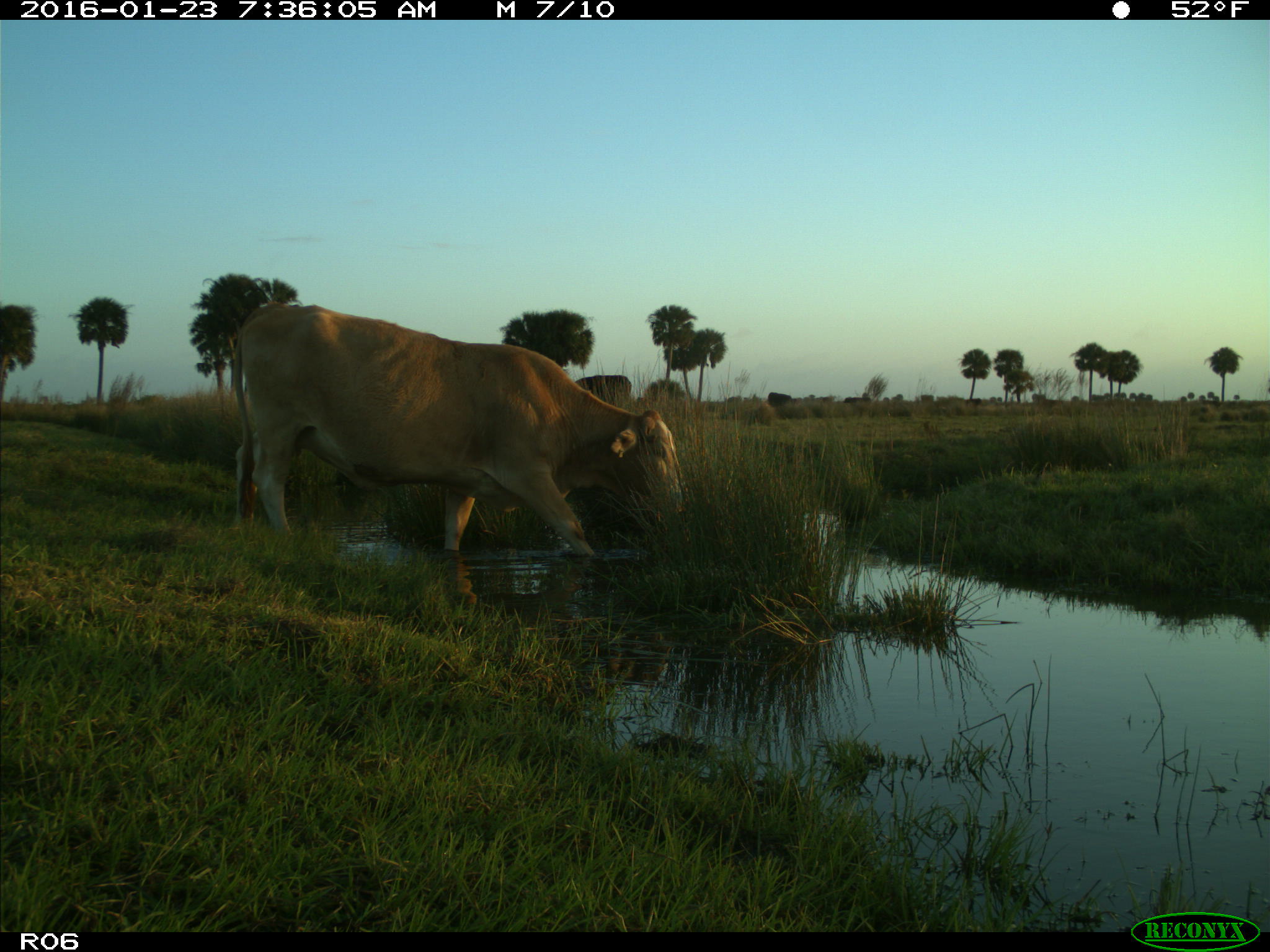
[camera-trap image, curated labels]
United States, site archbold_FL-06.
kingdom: Animalia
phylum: Chordata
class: Mammalia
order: Artiodactyla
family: Bovidae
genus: Bos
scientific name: Bos taurus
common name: domestic cow